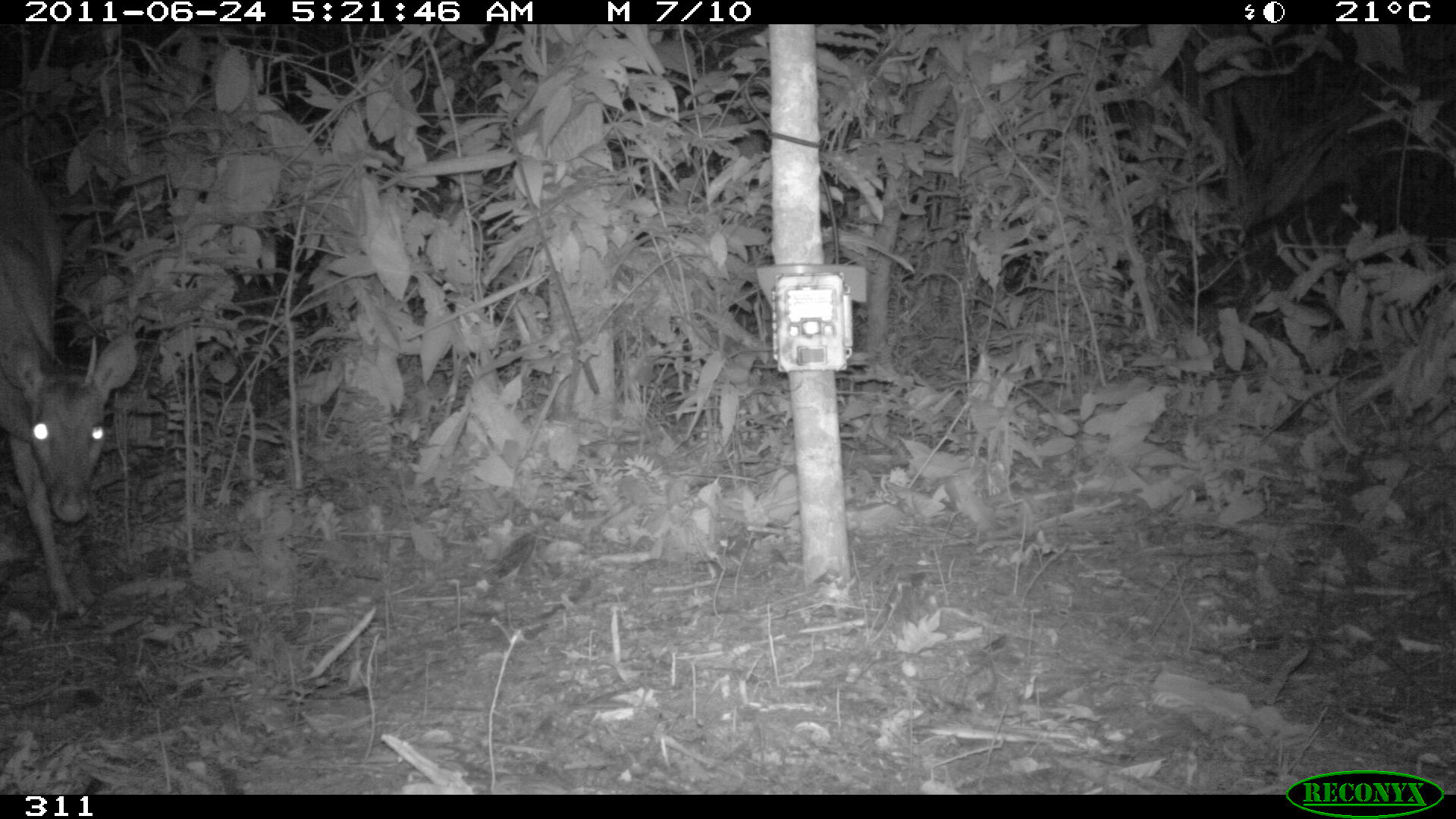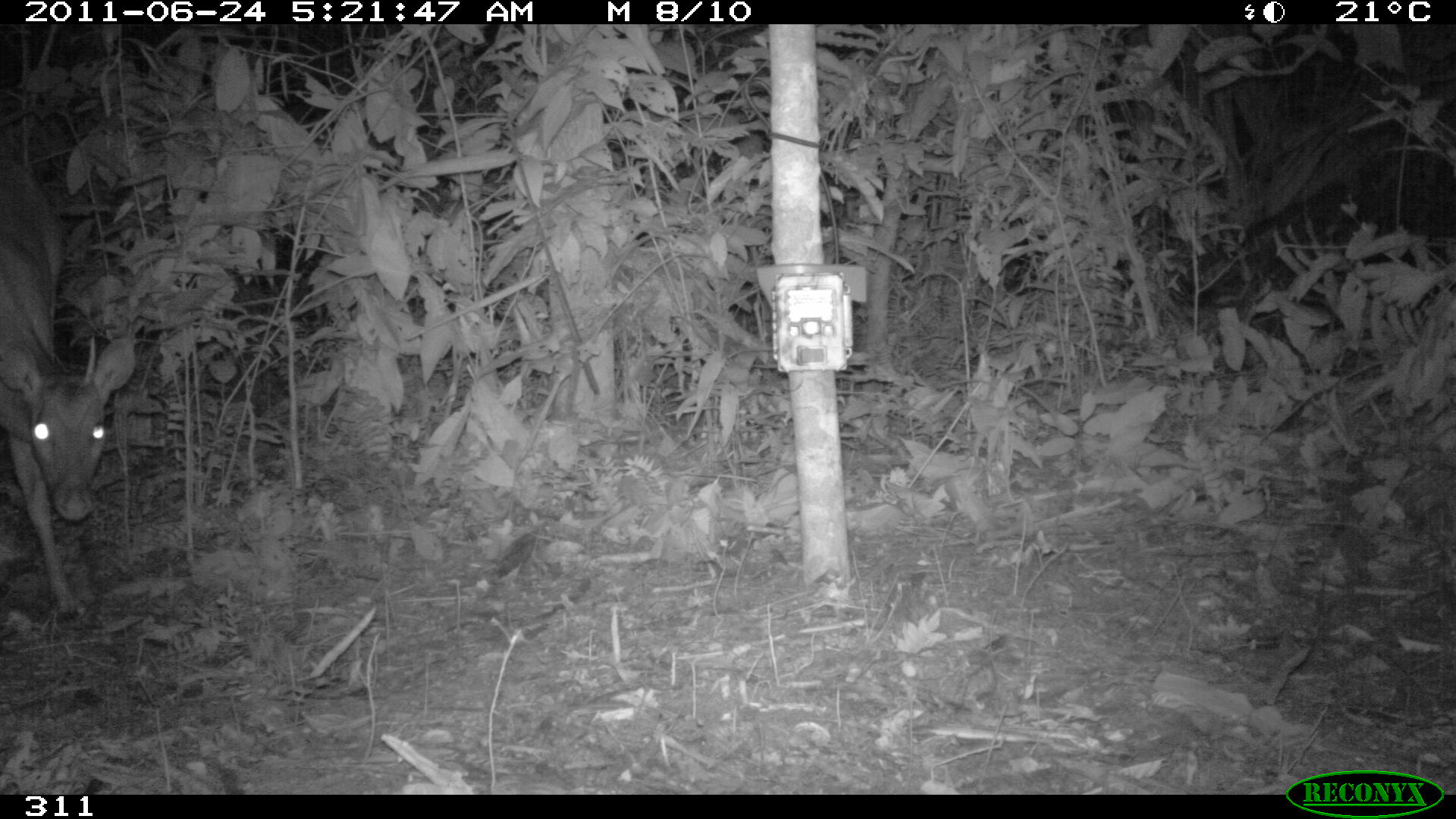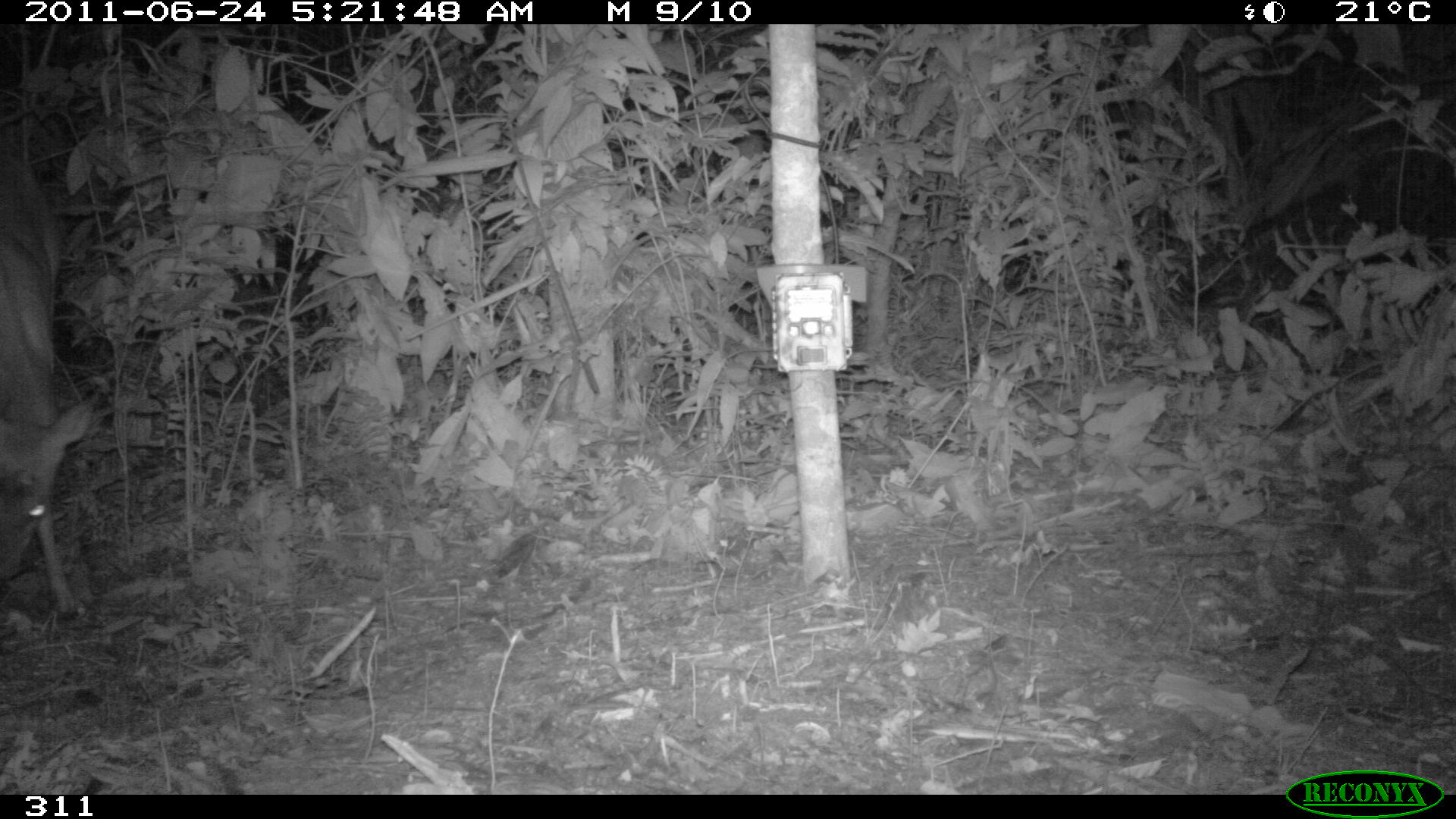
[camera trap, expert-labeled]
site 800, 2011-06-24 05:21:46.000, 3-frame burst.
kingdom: Animalia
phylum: Chordata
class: Mammalia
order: Artiodactyla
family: Cervidae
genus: Mazama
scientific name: Mazama americana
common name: red brocket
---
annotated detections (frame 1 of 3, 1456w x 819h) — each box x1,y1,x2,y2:
mazama americana: 0,150,137,613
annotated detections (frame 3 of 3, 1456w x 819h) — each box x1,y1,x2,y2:
mazama americana: 0,151,98,614